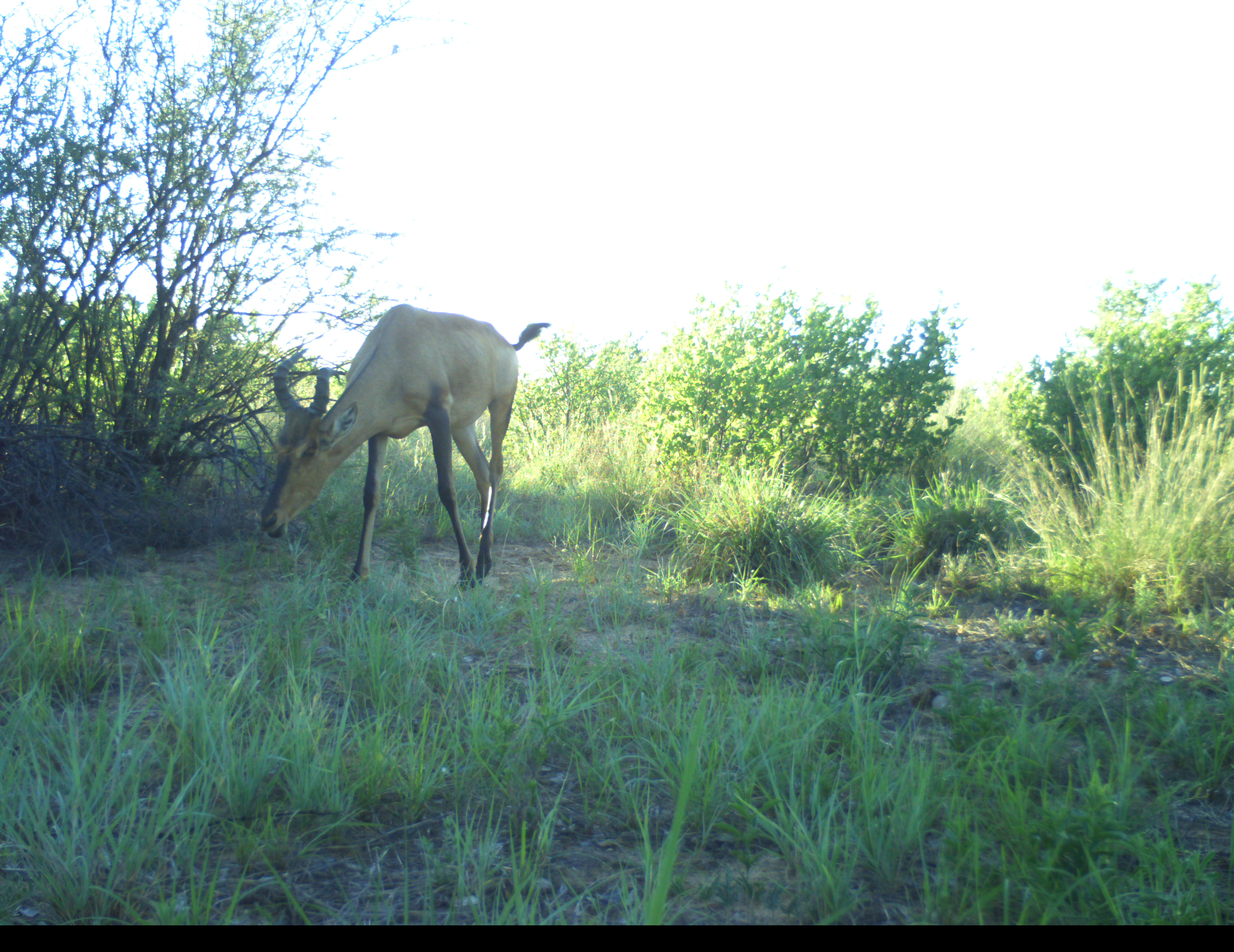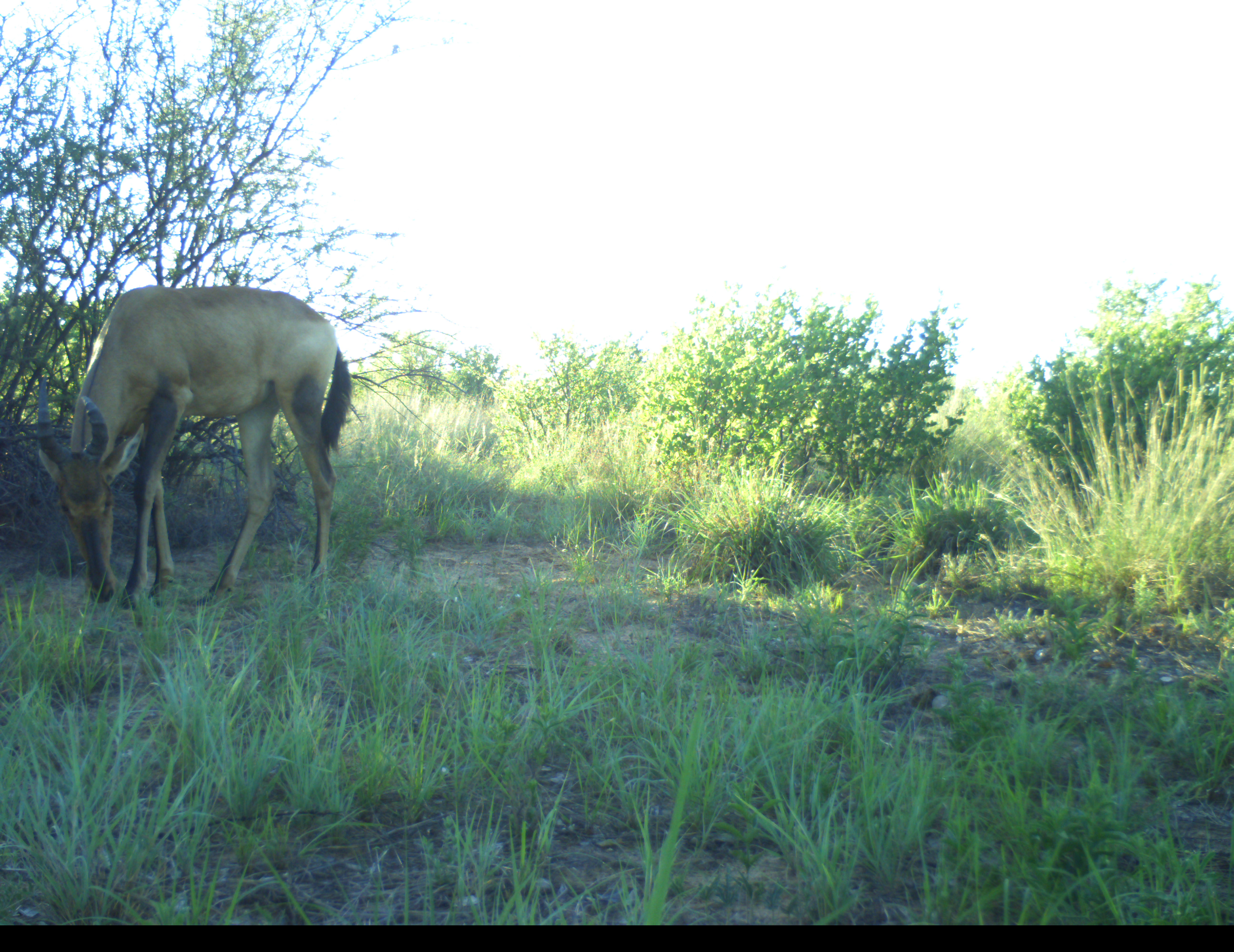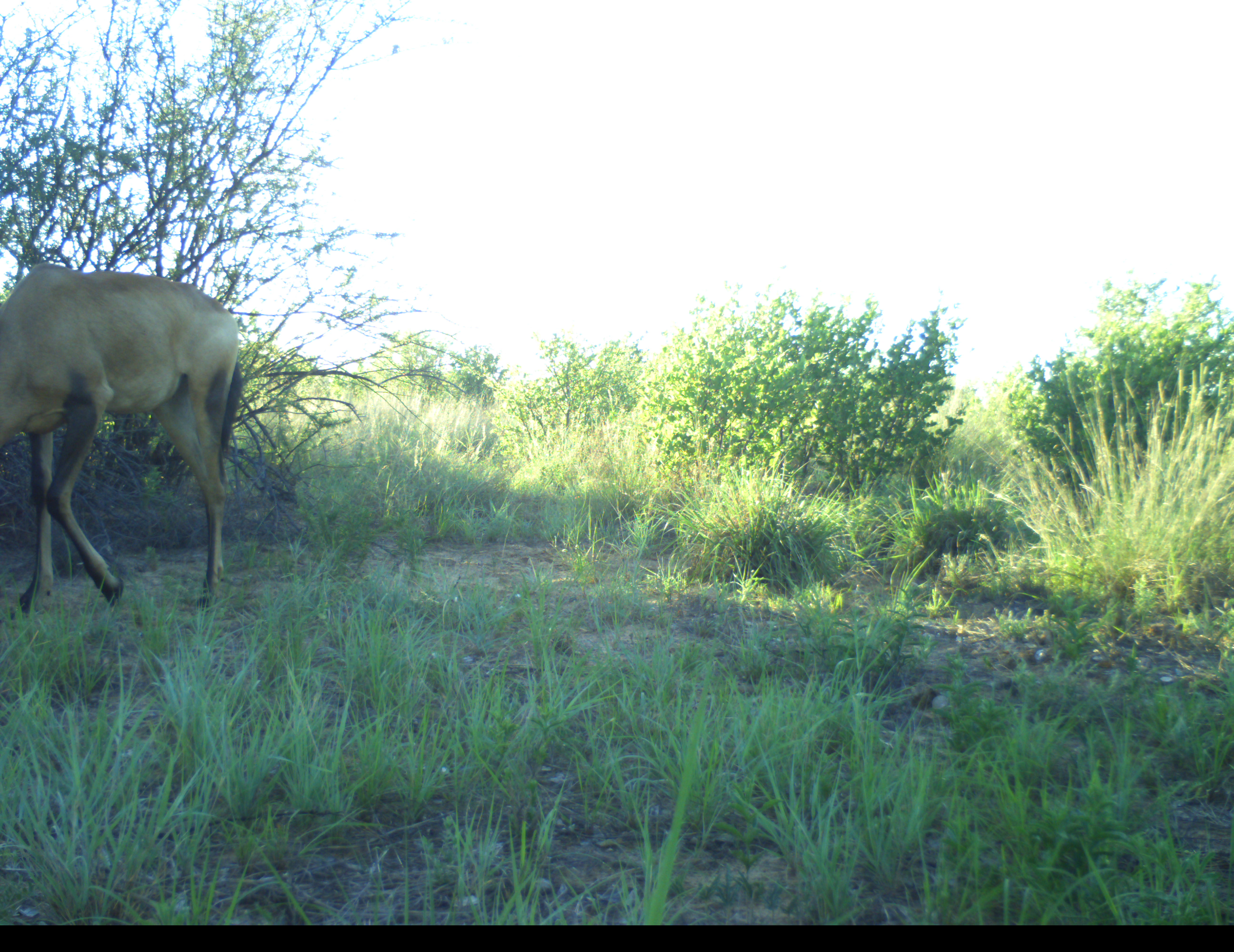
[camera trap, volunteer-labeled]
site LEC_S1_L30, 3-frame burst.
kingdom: Animalia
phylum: Chordata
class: Mammalia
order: Artiodactyla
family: Bovidae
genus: Alcelaphus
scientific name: Alcelaphus buselaphus caama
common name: red hartebeest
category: hartebeestred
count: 1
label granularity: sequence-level